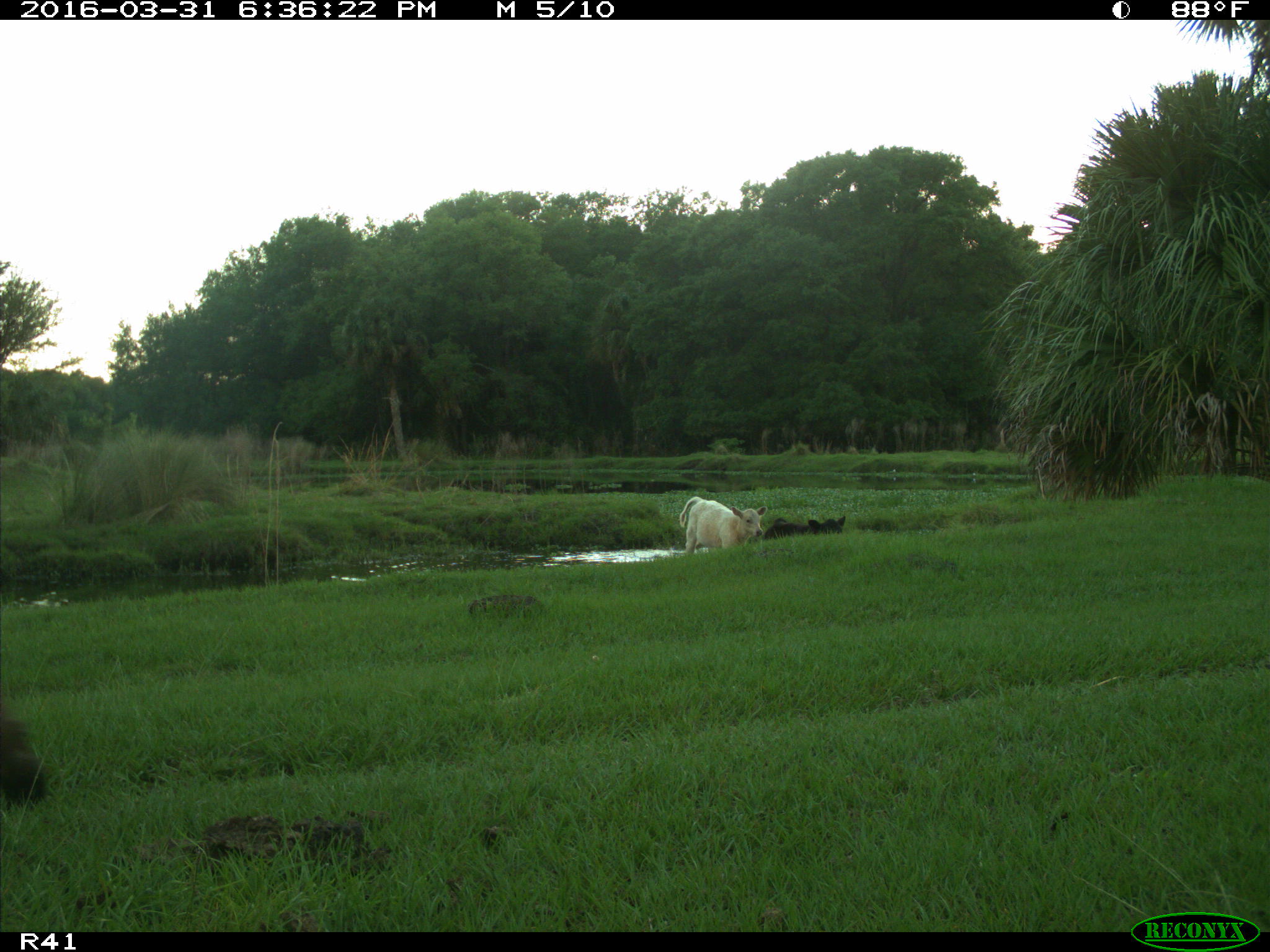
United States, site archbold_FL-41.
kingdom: Animalia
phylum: Chordata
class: Mammalia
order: Artiodactyla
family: Bovidae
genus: Bos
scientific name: Bos taurus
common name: domestic cow